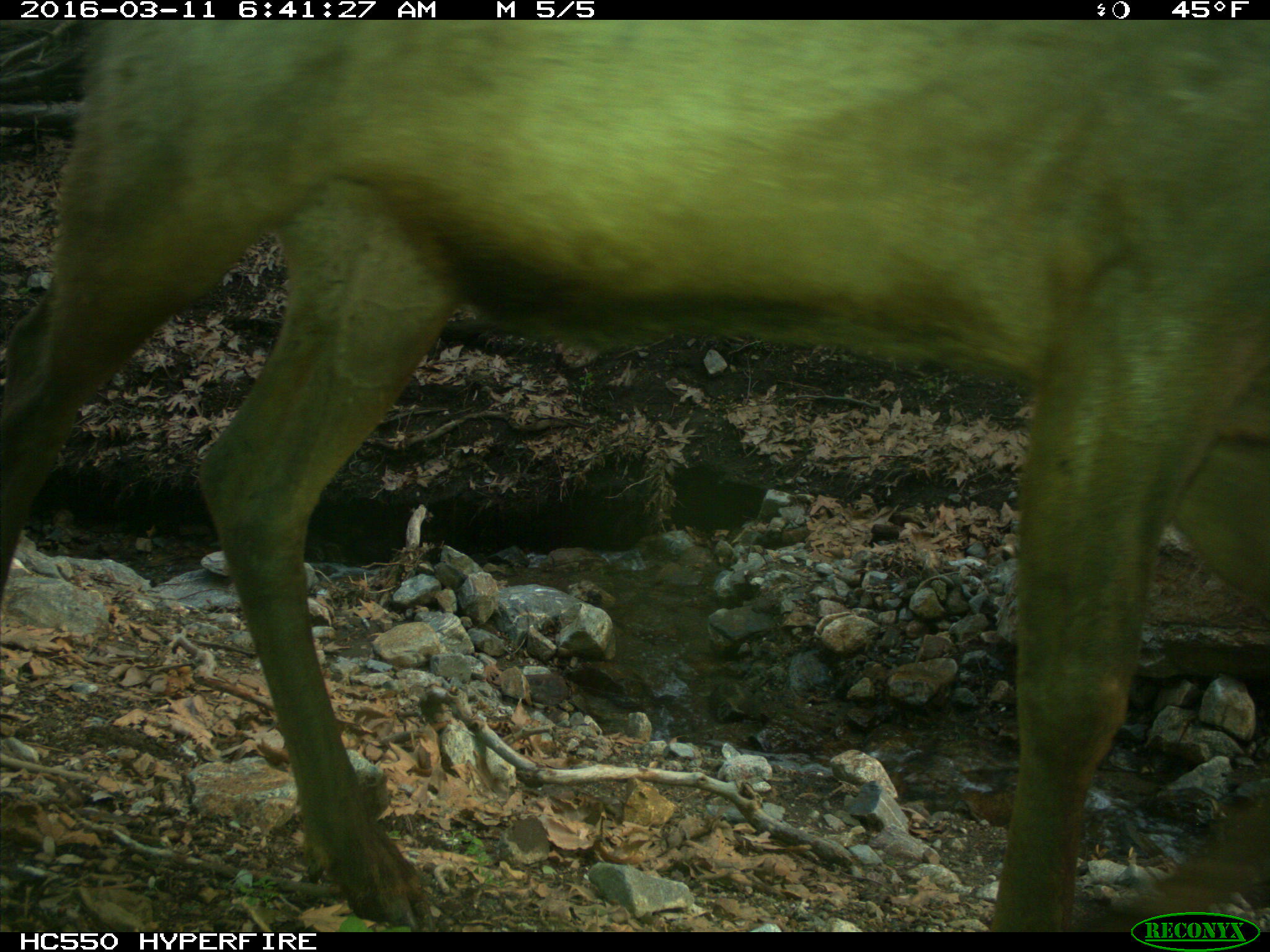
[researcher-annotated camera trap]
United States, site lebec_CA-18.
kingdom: Animalia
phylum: Chordata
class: Mammalia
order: Artiodactyla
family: Cervidae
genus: Cervus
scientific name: Cervus canadensis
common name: elk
Cervus canadensis (elk).